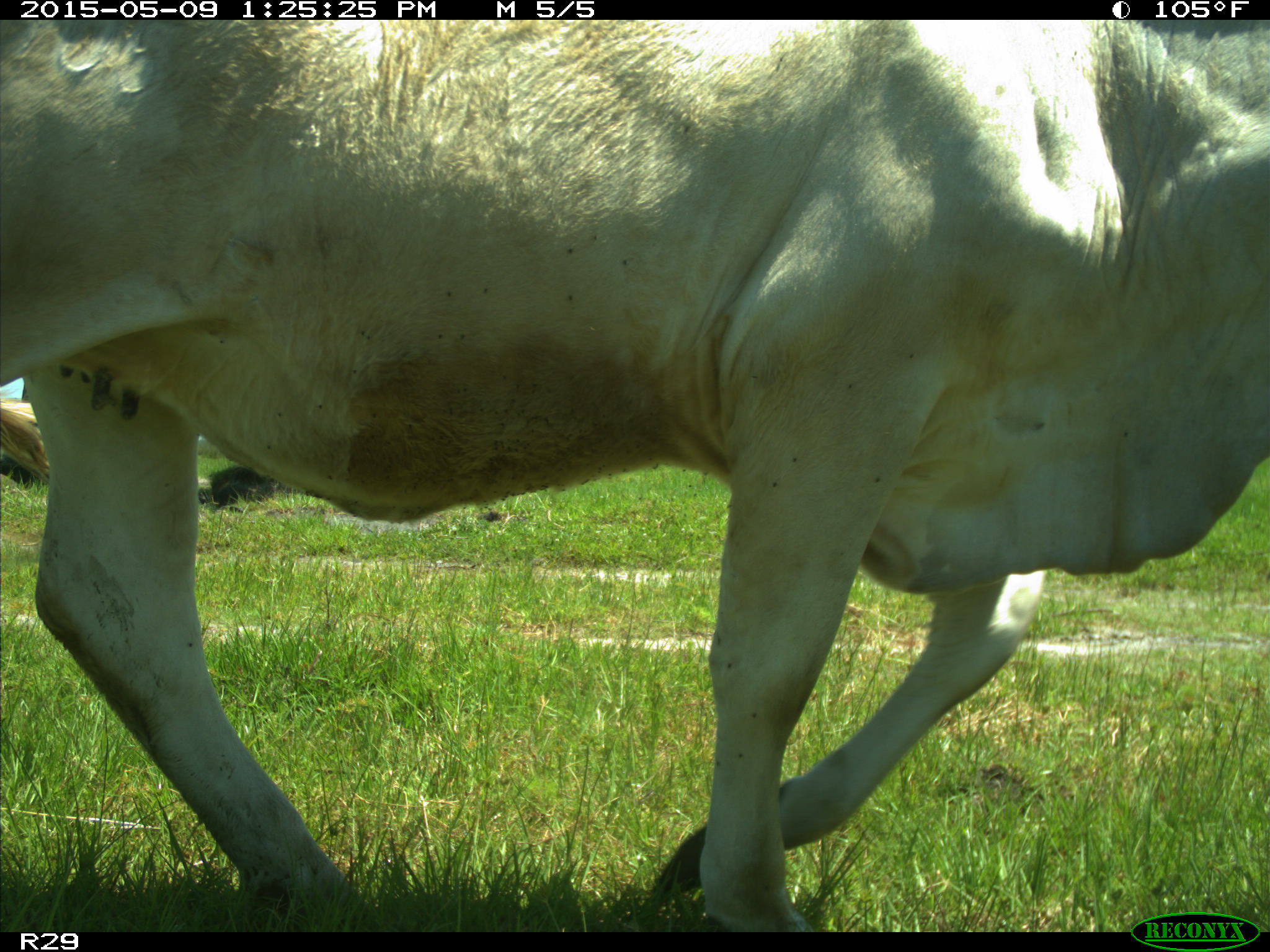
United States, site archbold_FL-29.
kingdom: Animalia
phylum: Chordata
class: Mammalia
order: Artiodactyla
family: Bovidae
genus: Bos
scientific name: Bos taurus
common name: domestic cow